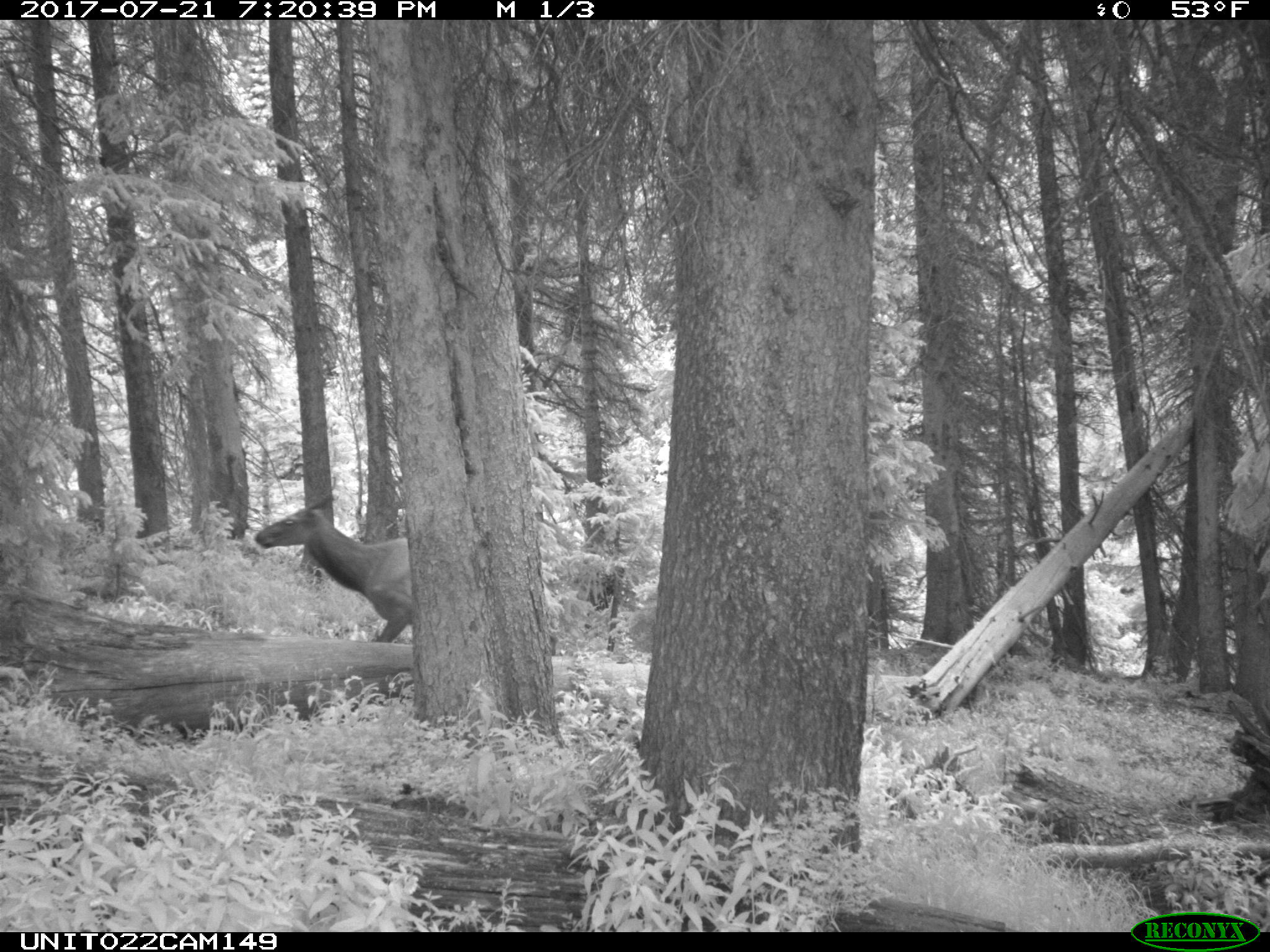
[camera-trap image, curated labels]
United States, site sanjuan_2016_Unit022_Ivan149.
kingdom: Animalia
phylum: Chordata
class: Mammalia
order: Artiodactyla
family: Cervidae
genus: Cervus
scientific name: Cervus elaphus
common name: red deer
Cervus elaphus (red deer).